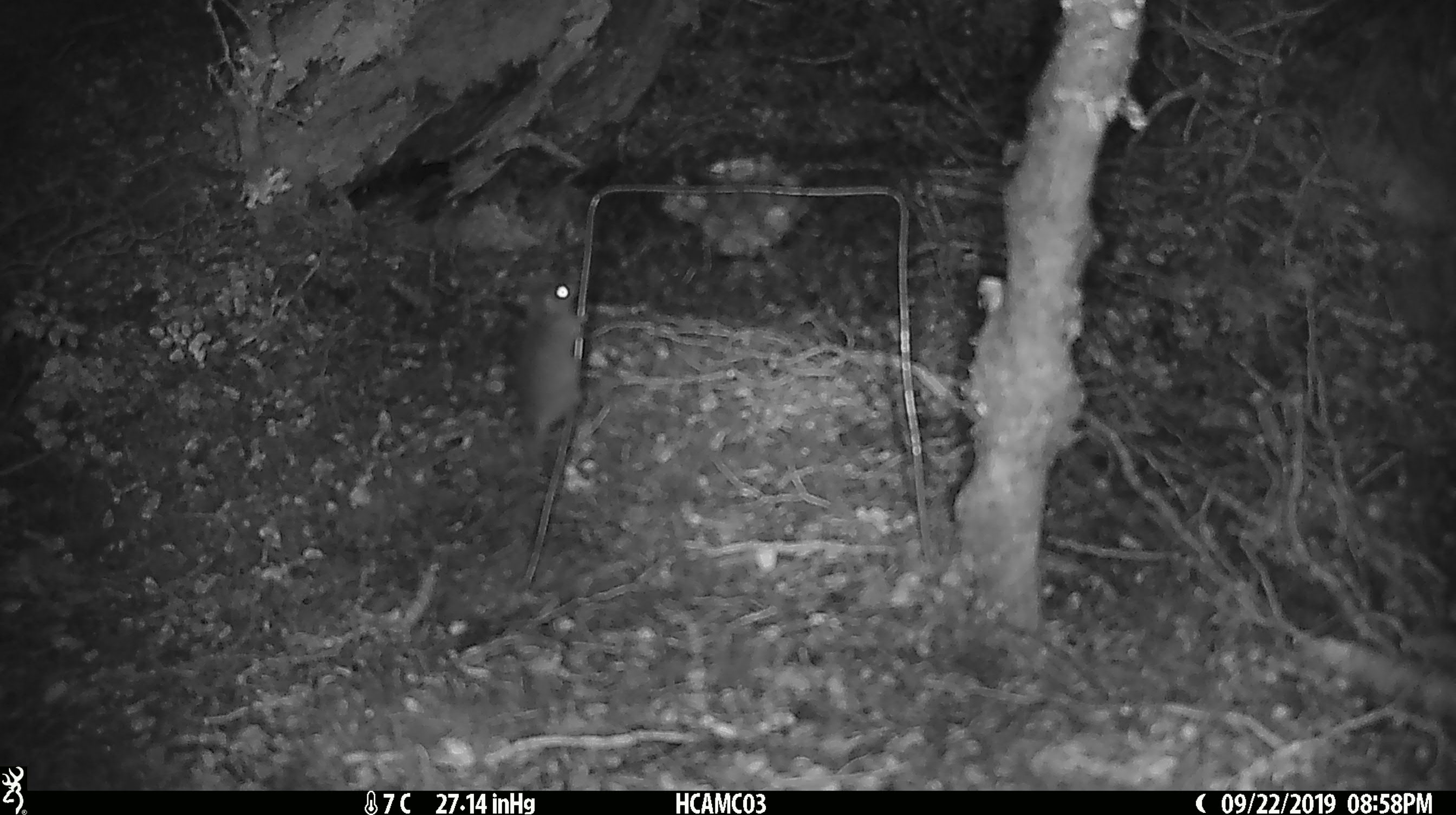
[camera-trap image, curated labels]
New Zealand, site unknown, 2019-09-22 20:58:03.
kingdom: Animalia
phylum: Chordata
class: Mammalia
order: Rodentia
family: Muridae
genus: Mus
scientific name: Mus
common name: mouse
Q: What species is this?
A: Mouse (Mus).